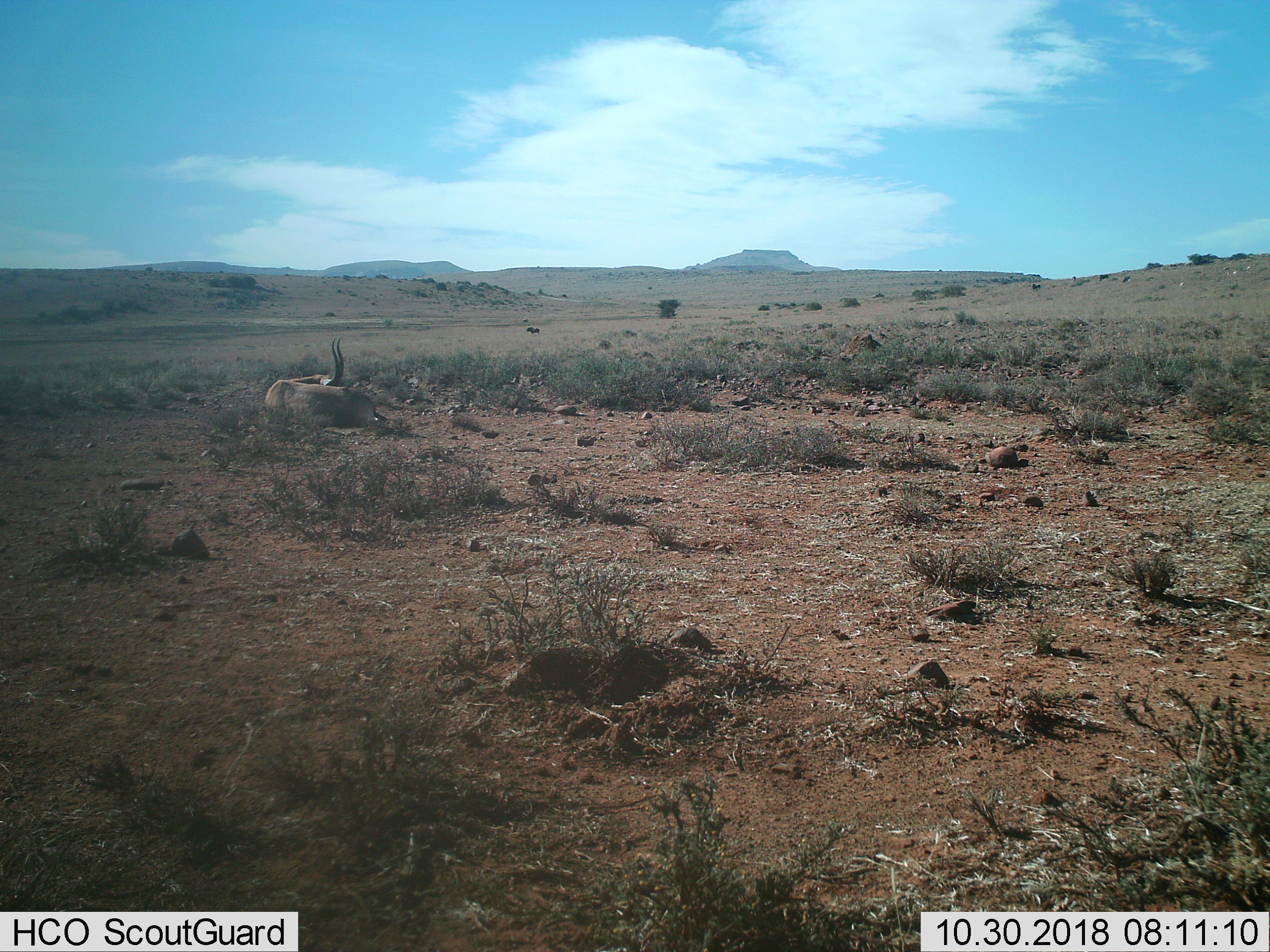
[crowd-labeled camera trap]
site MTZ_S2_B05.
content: unidentified animal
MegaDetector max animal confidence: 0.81